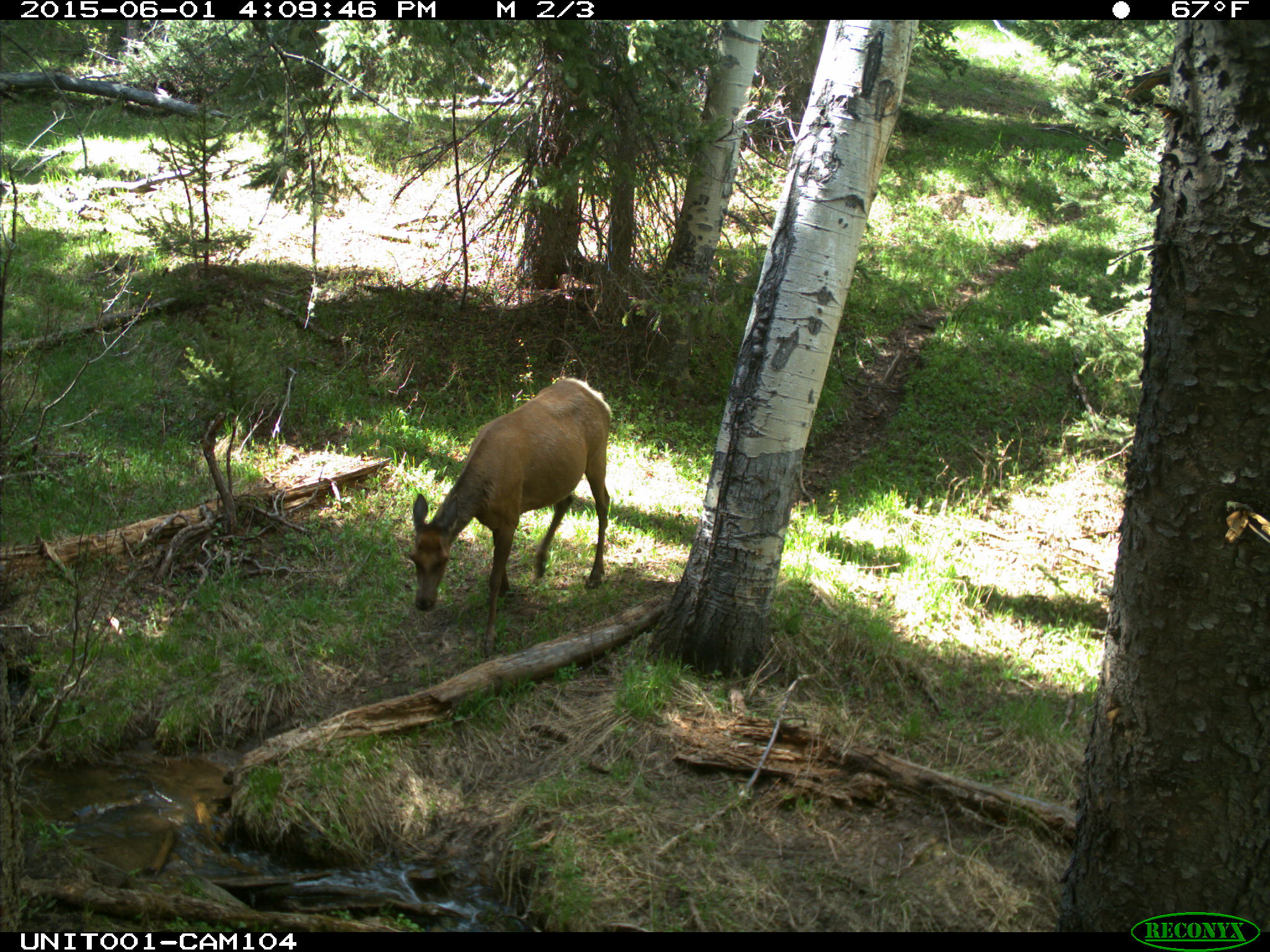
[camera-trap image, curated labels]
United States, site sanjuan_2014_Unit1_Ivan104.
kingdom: Animalia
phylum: Chordata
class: Mammalia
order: Artiodactyla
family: Cervidae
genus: Cervus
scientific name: Cervus elaphus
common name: red deer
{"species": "Cervus elaphus (red deer)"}